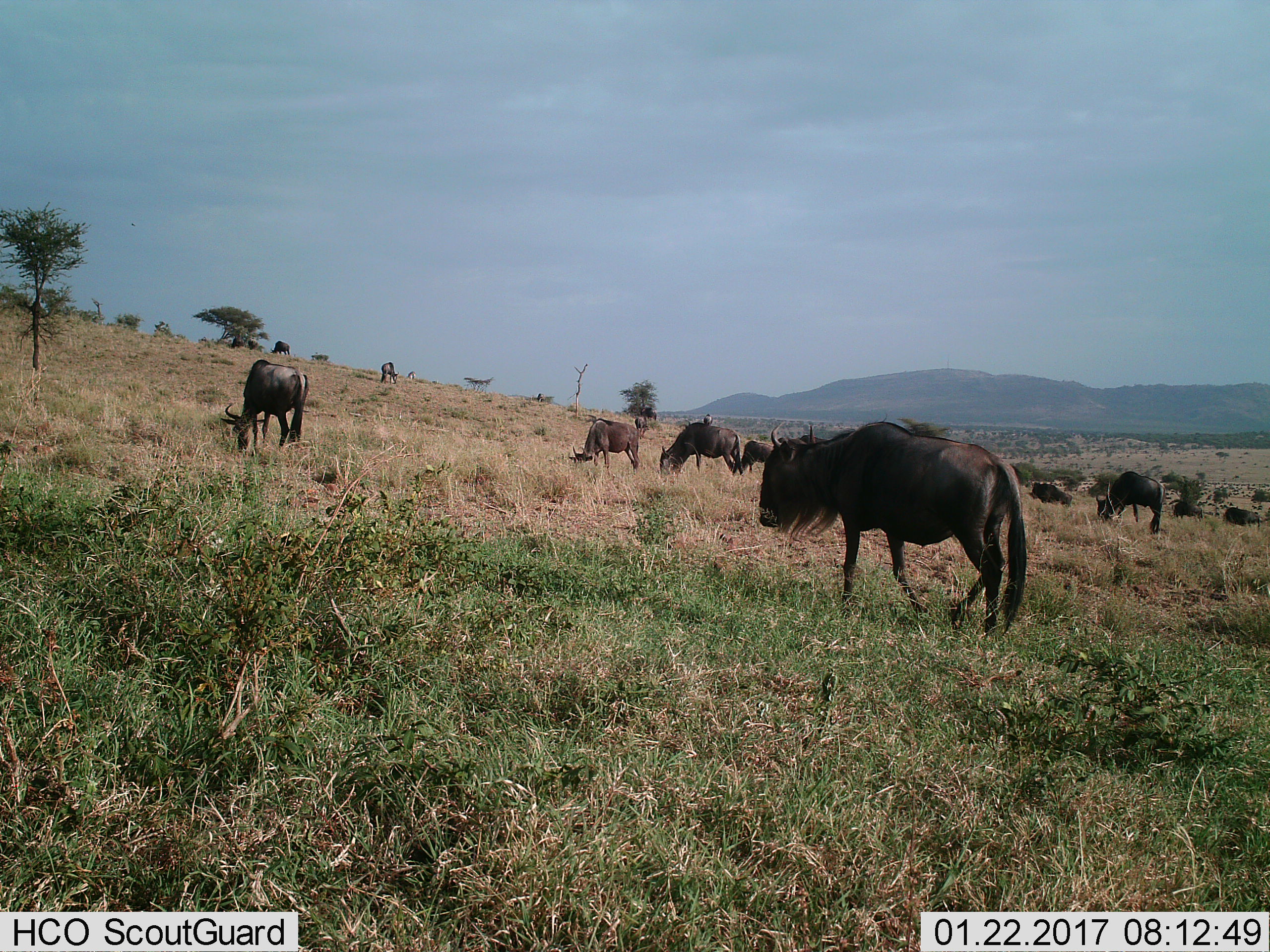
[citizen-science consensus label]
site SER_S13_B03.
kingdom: Animalia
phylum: Chordata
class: Mammalia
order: Artiodactyla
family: Bovidae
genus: Connochaetes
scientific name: Connochaetes taurinus taurinus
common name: blue wildebeest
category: wildebeestblue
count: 11-50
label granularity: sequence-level